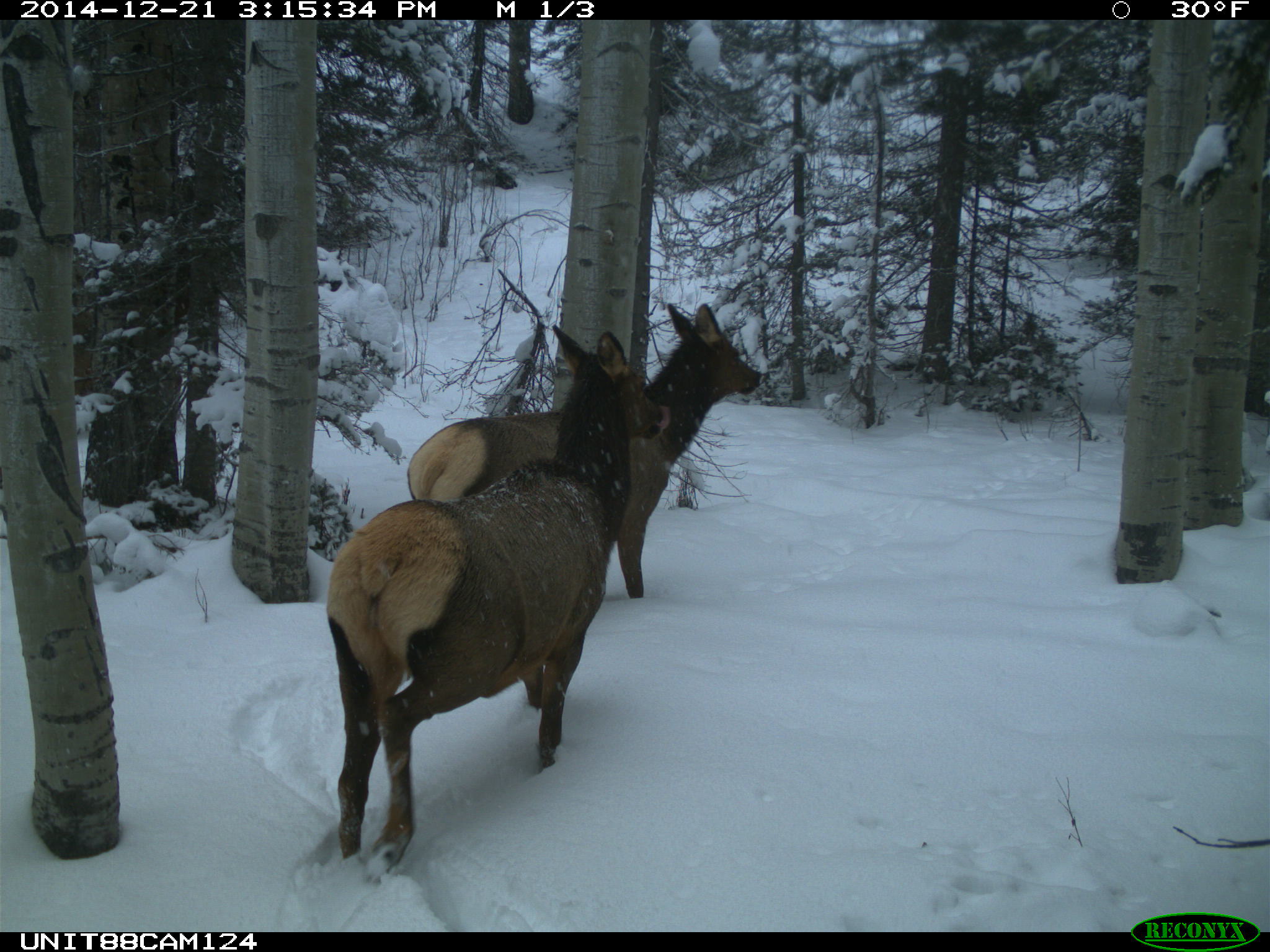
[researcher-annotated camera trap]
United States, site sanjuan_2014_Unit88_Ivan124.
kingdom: Animalia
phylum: Chordata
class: Mammalia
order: Artiodactyla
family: Cervidae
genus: Cervus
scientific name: Cervus elaphus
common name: red deer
Cervus elaphus (red deer).